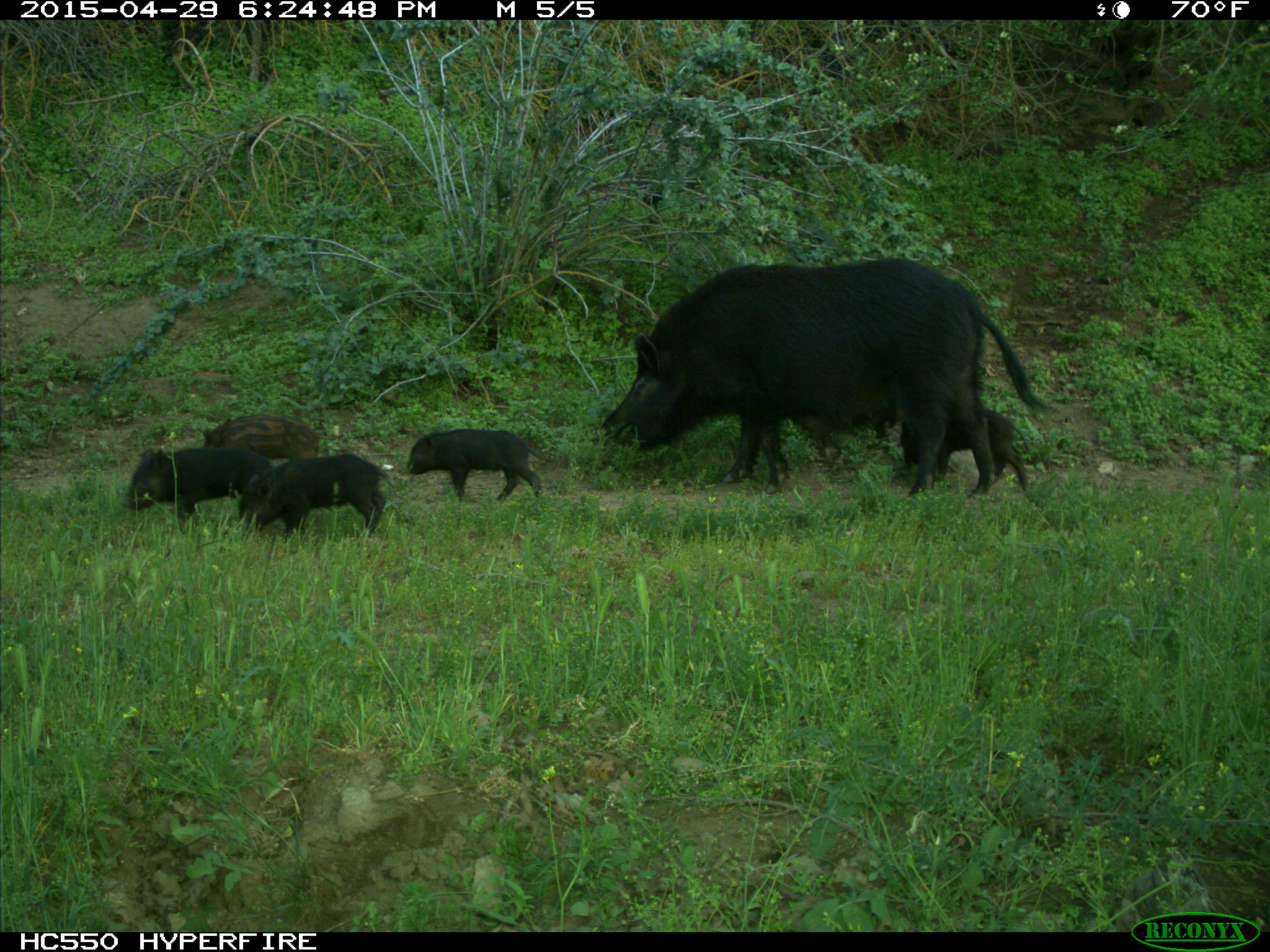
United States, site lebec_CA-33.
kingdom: Animalia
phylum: Chordata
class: Mammalia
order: Artiodactyla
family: Suidae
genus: Sus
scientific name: Sus scrofa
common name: wild boar